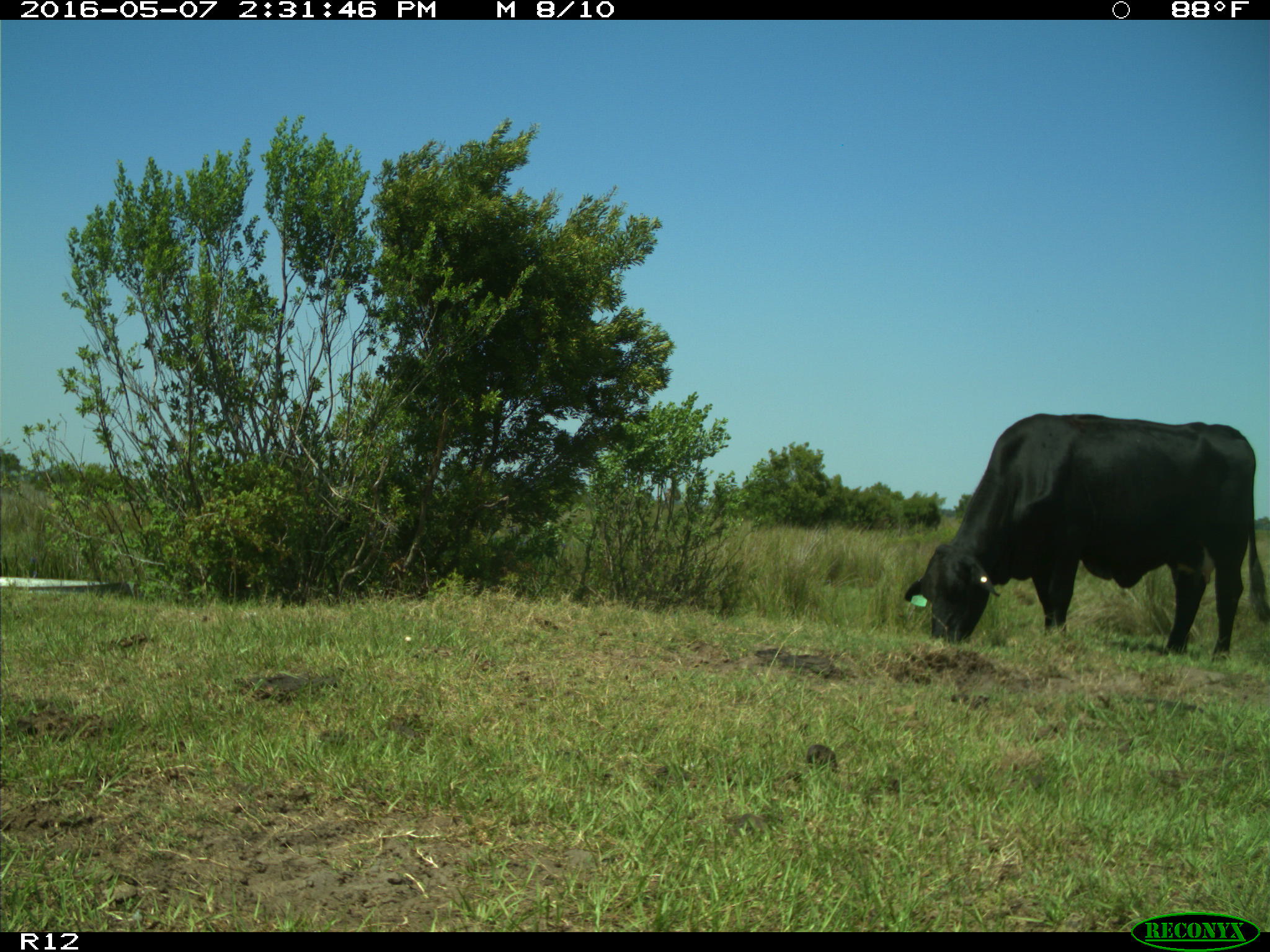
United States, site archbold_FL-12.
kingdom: Animalia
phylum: Chordata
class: Mammalia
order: Artiodactyla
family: Bovidae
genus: Bos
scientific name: Bos taurus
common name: domestic cow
Bos taurus (domestic cow).